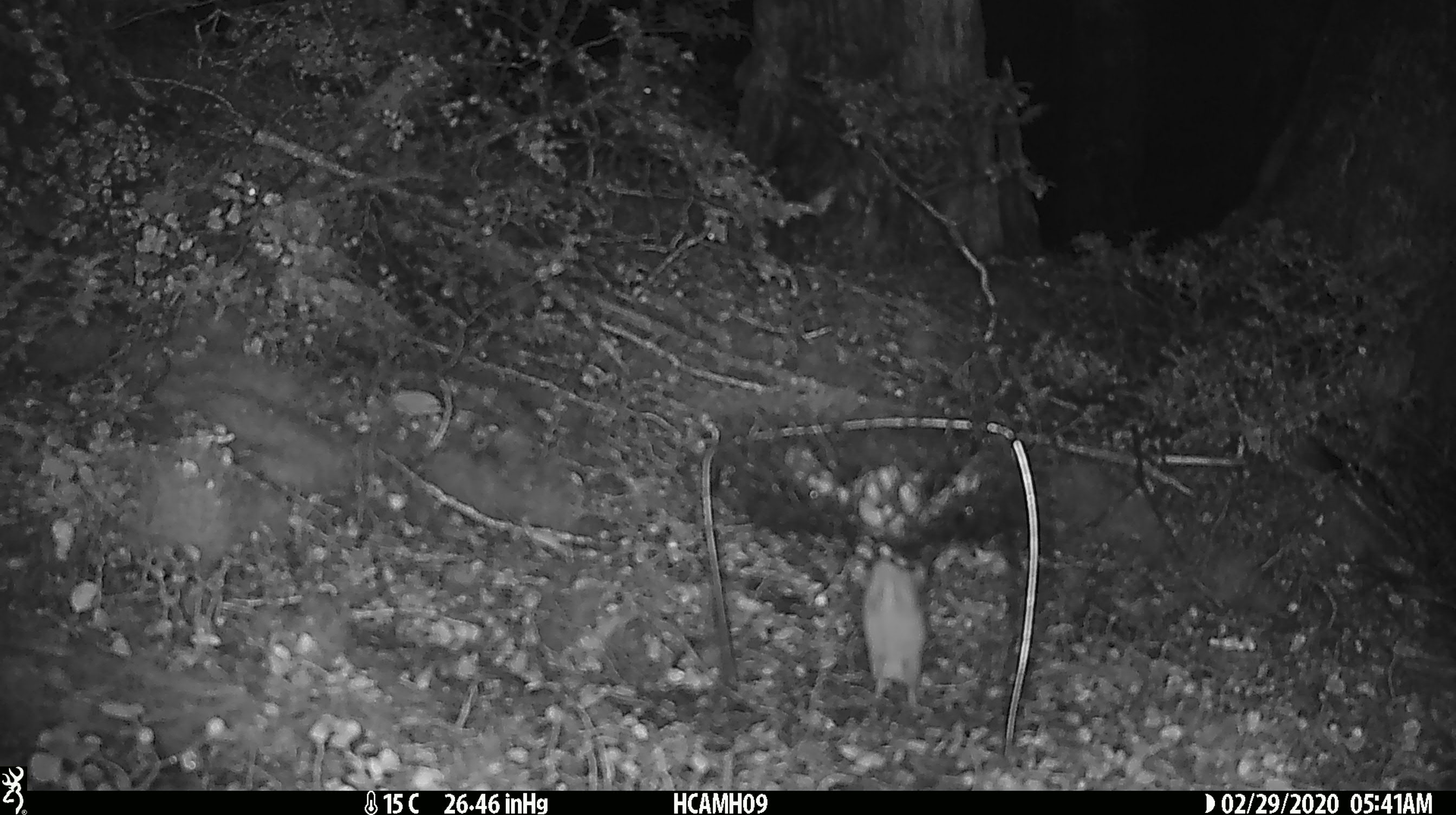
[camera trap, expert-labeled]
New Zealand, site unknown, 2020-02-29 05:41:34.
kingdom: Animalia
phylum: Chordata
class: Mammalia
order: Rodentia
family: Muridae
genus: Mus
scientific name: Mus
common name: mouse